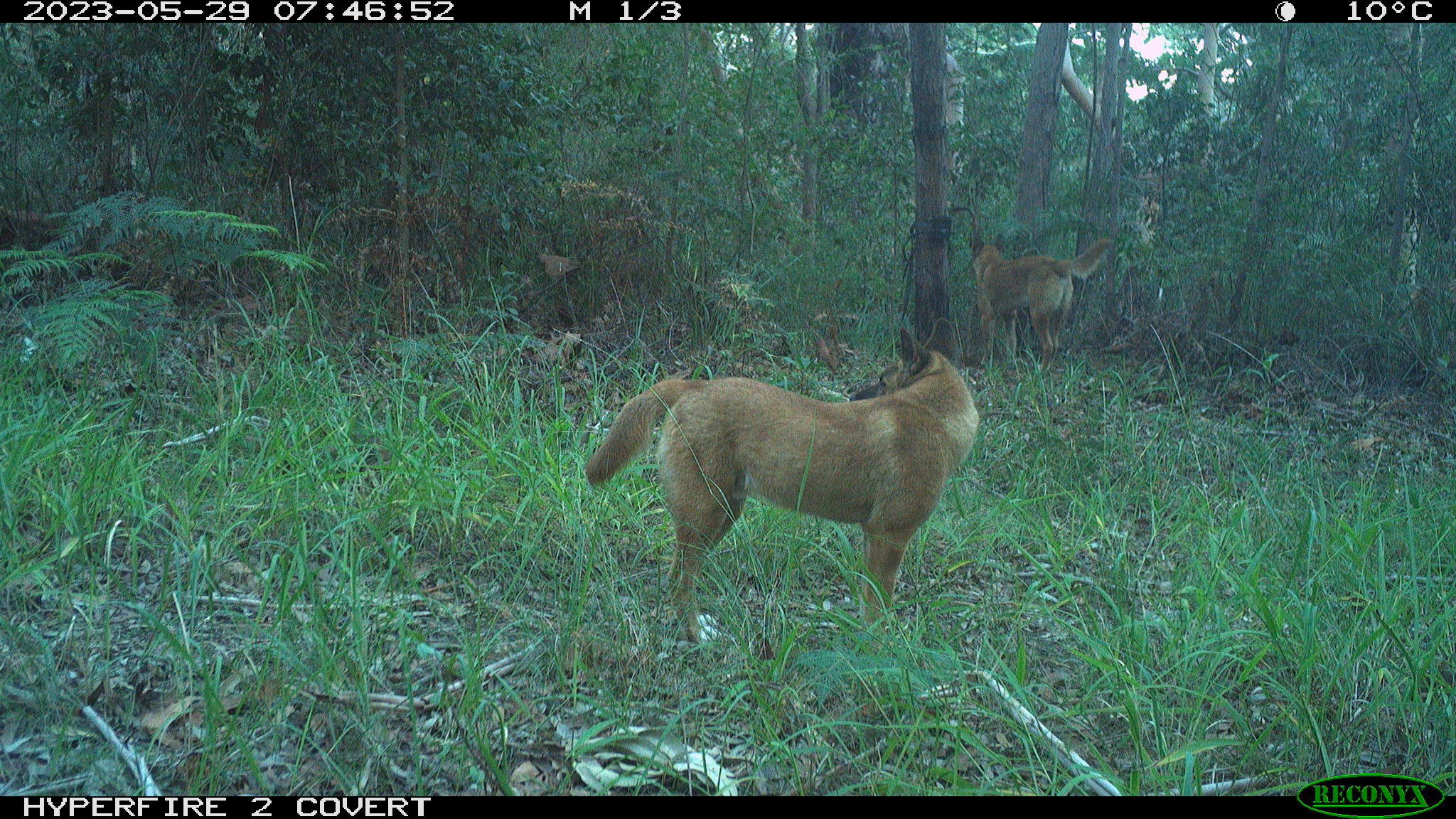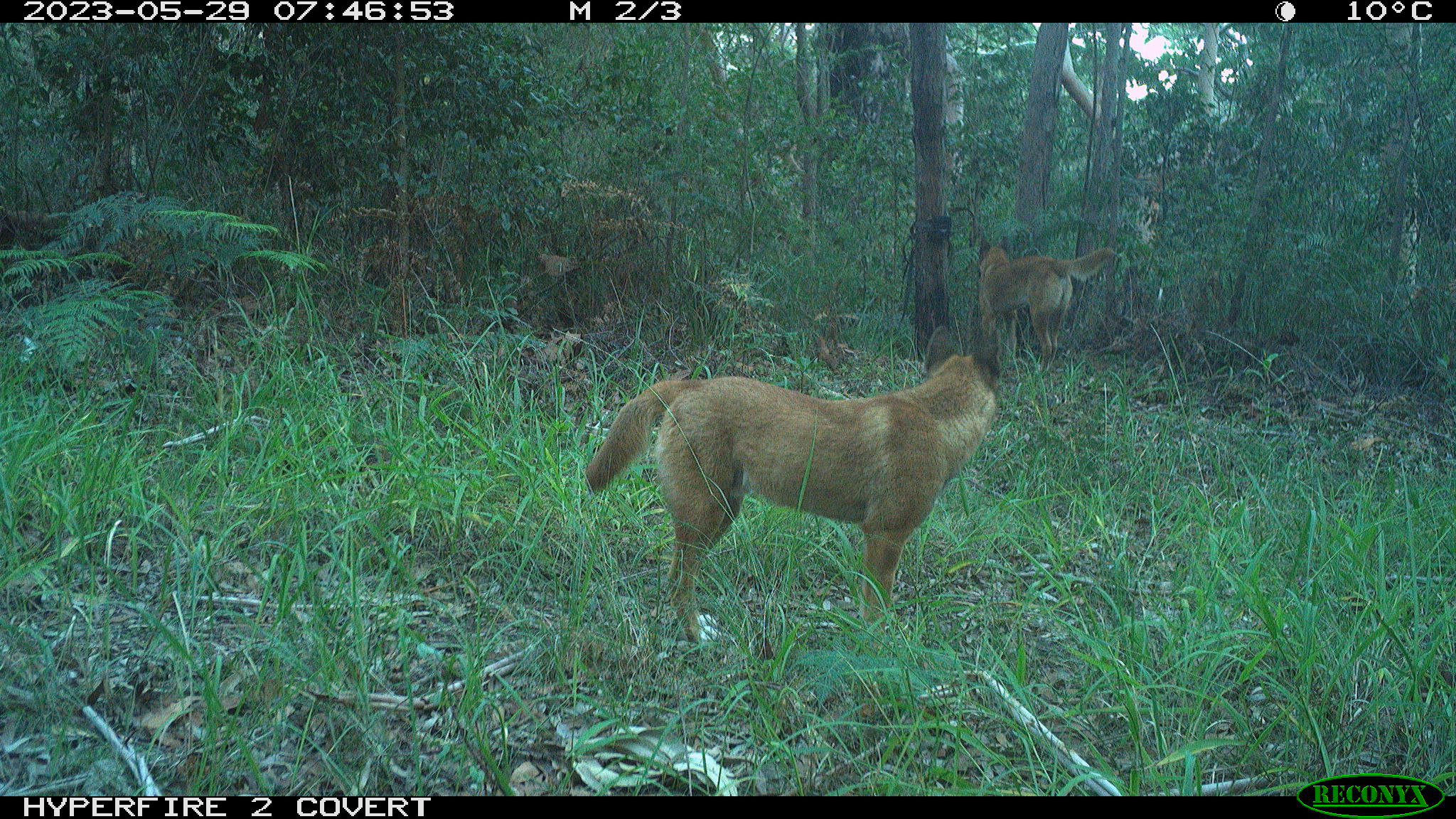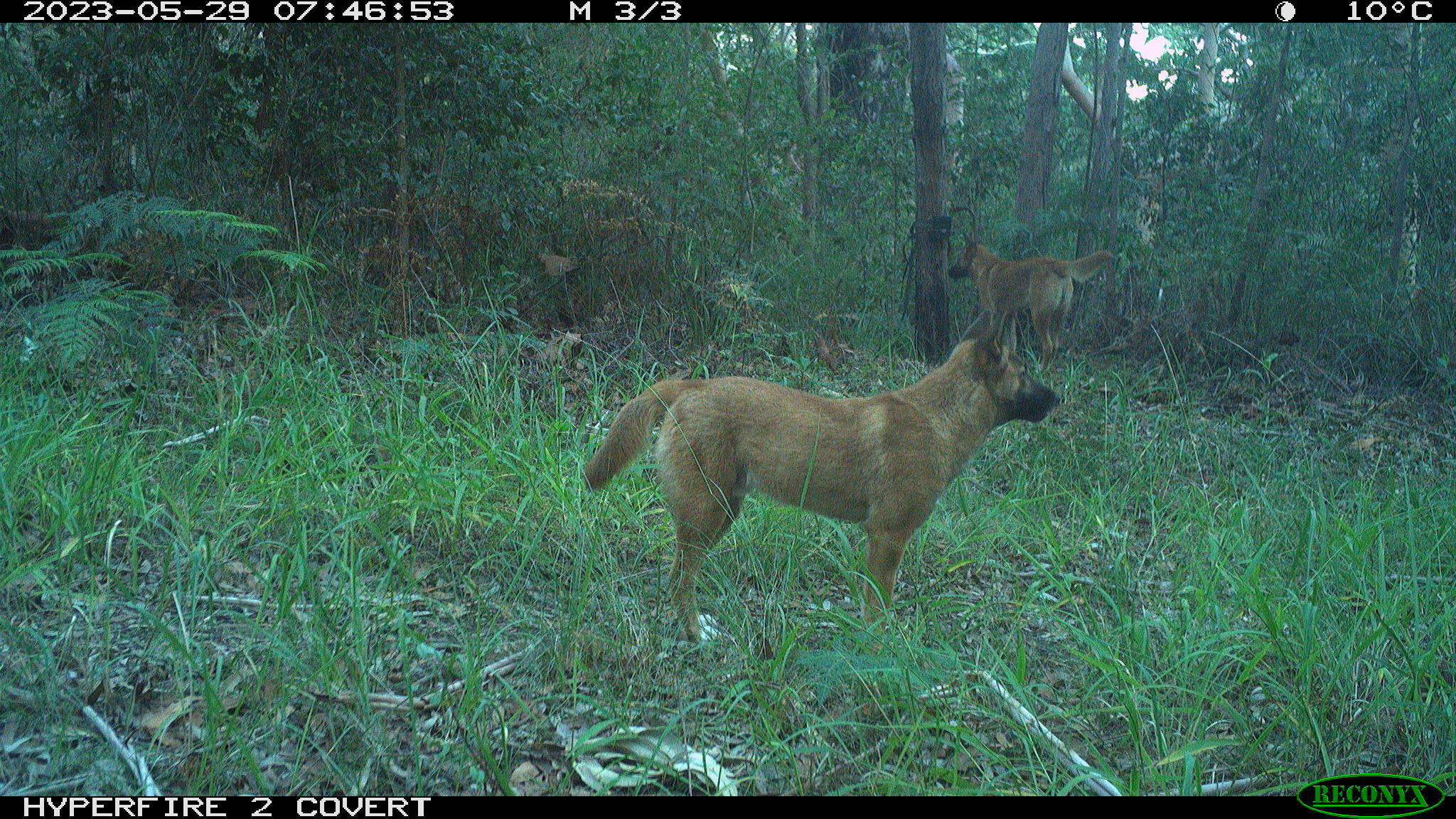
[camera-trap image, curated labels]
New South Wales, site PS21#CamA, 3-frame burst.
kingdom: Animalia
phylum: Chordata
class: Mammalia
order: Carnivora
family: Canidae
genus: Canis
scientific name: Canis familiaris dingo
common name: dingo